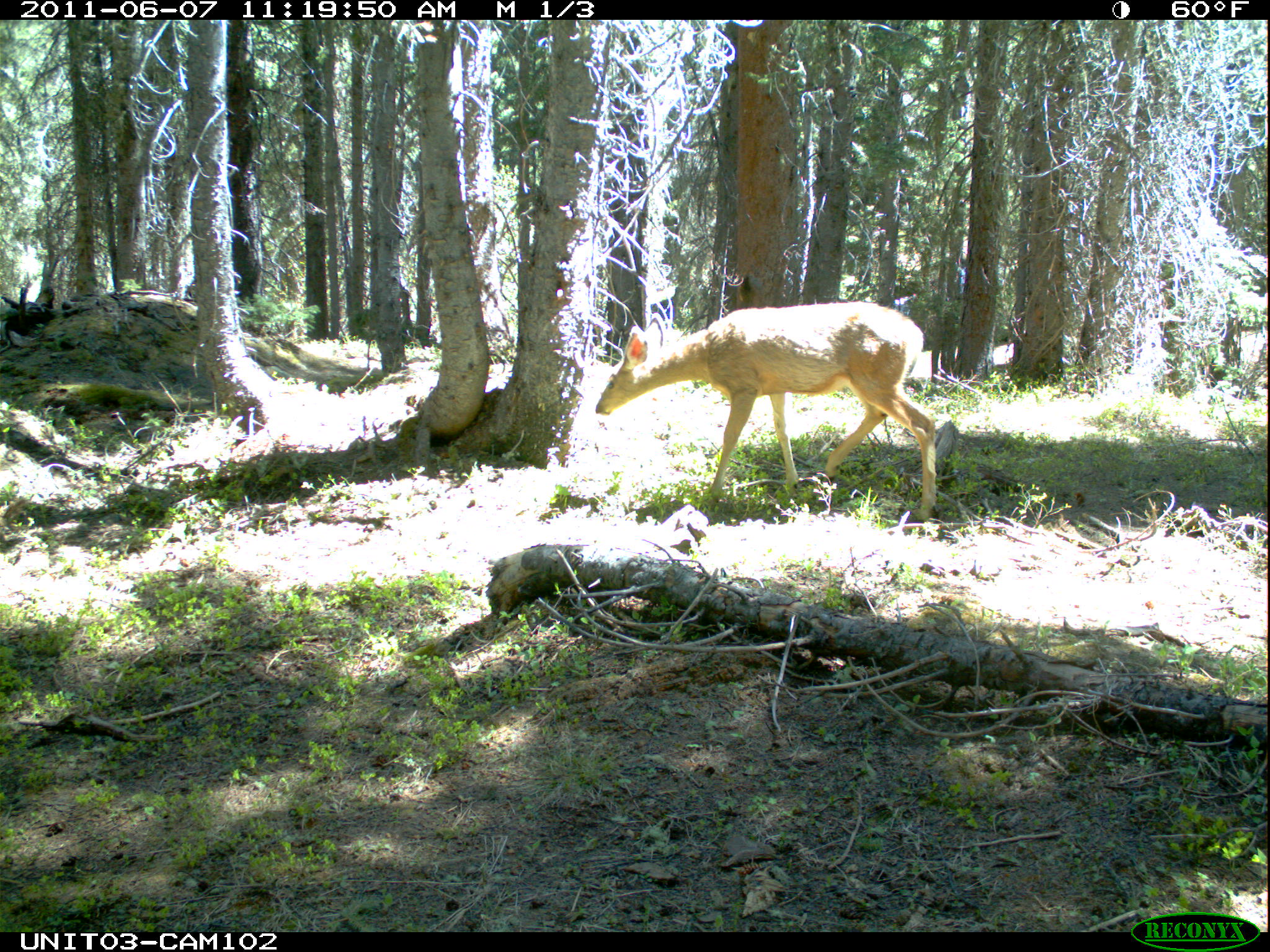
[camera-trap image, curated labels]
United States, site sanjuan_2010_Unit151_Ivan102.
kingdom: Animalia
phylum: Chordata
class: Mammalia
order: Artiodactyla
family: Cervidae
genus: Odocoileus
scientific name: Odocoileus hemionus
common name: mule deer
Odocoileus hemionus (mule deer).